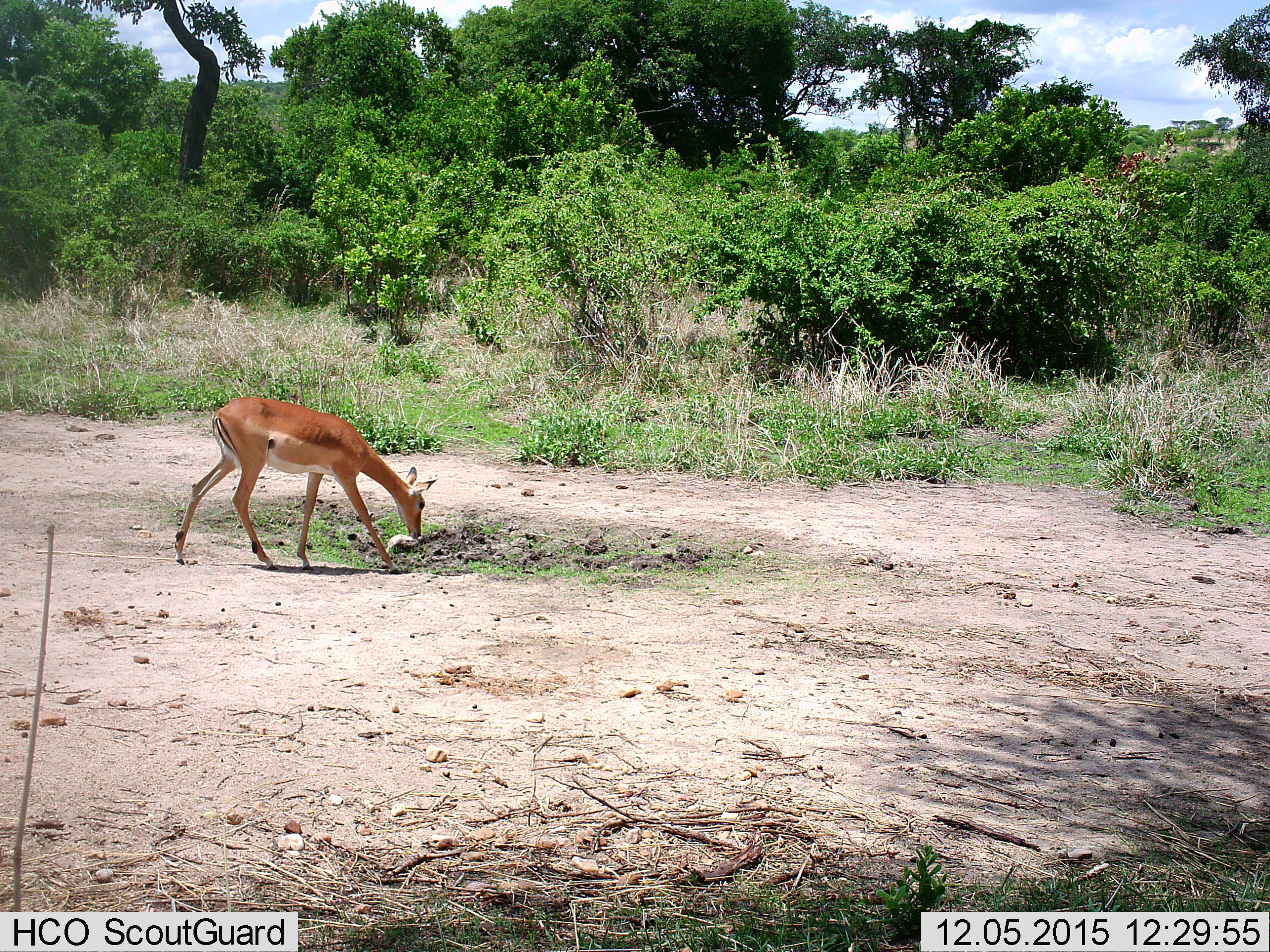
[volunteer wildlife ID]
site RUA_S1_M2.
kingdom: Animalia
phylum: Chordata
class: Mammalia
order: Artiodactyla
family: Bovidae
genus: Aepyceros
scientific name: Aepyceros melampus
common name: impala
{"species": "impala (Aepyceros melampus)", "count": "1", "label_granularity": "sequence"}